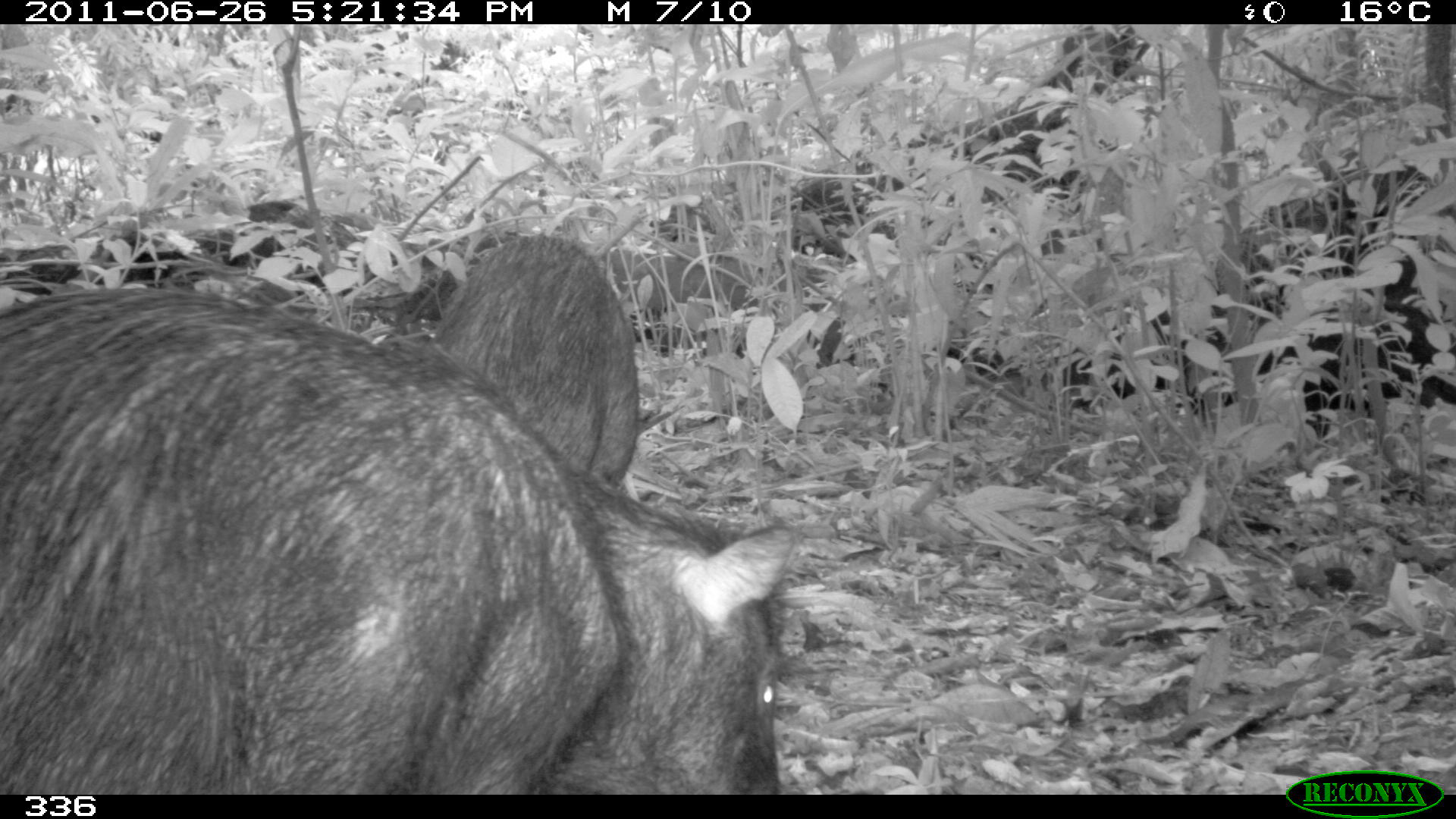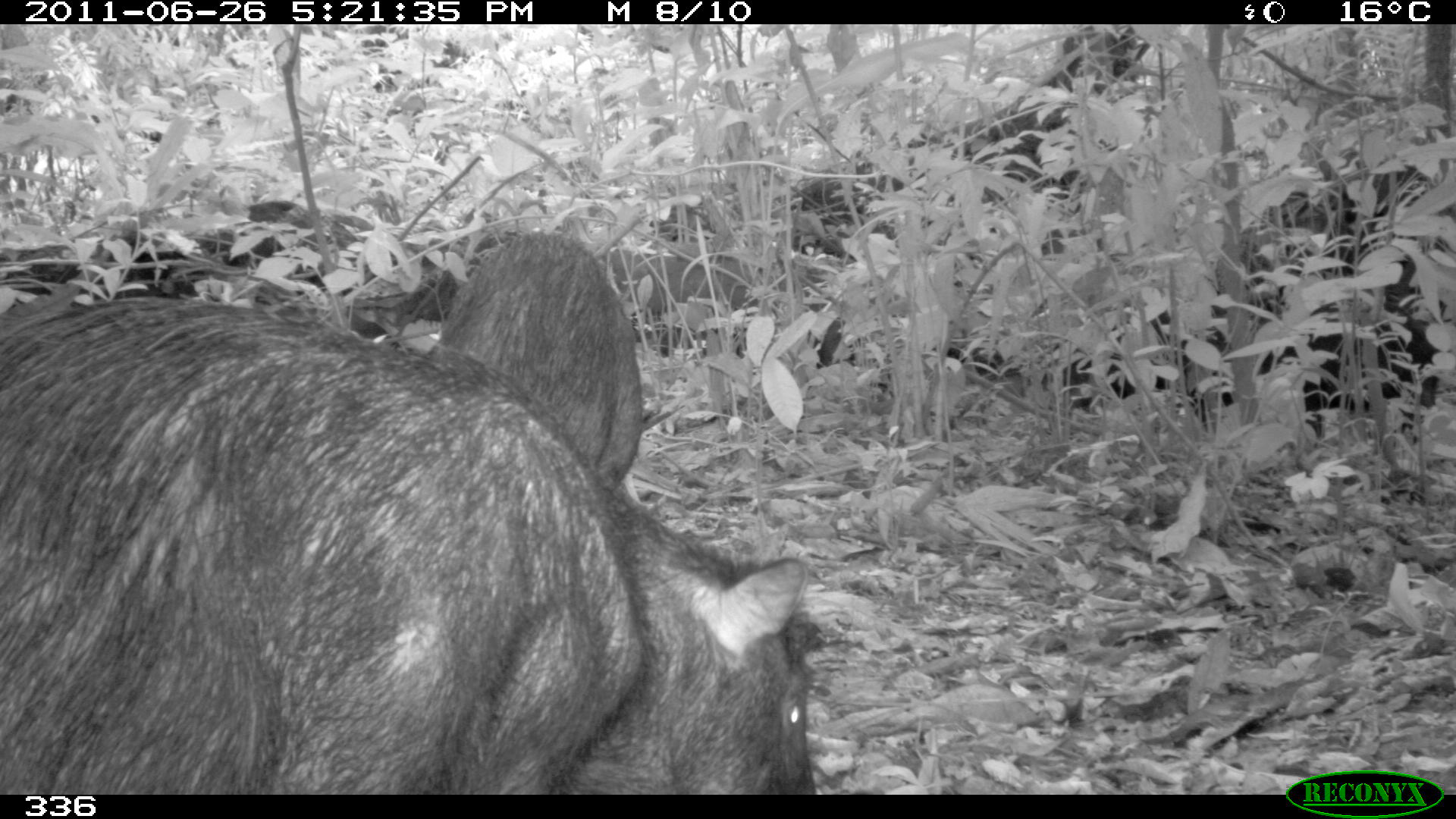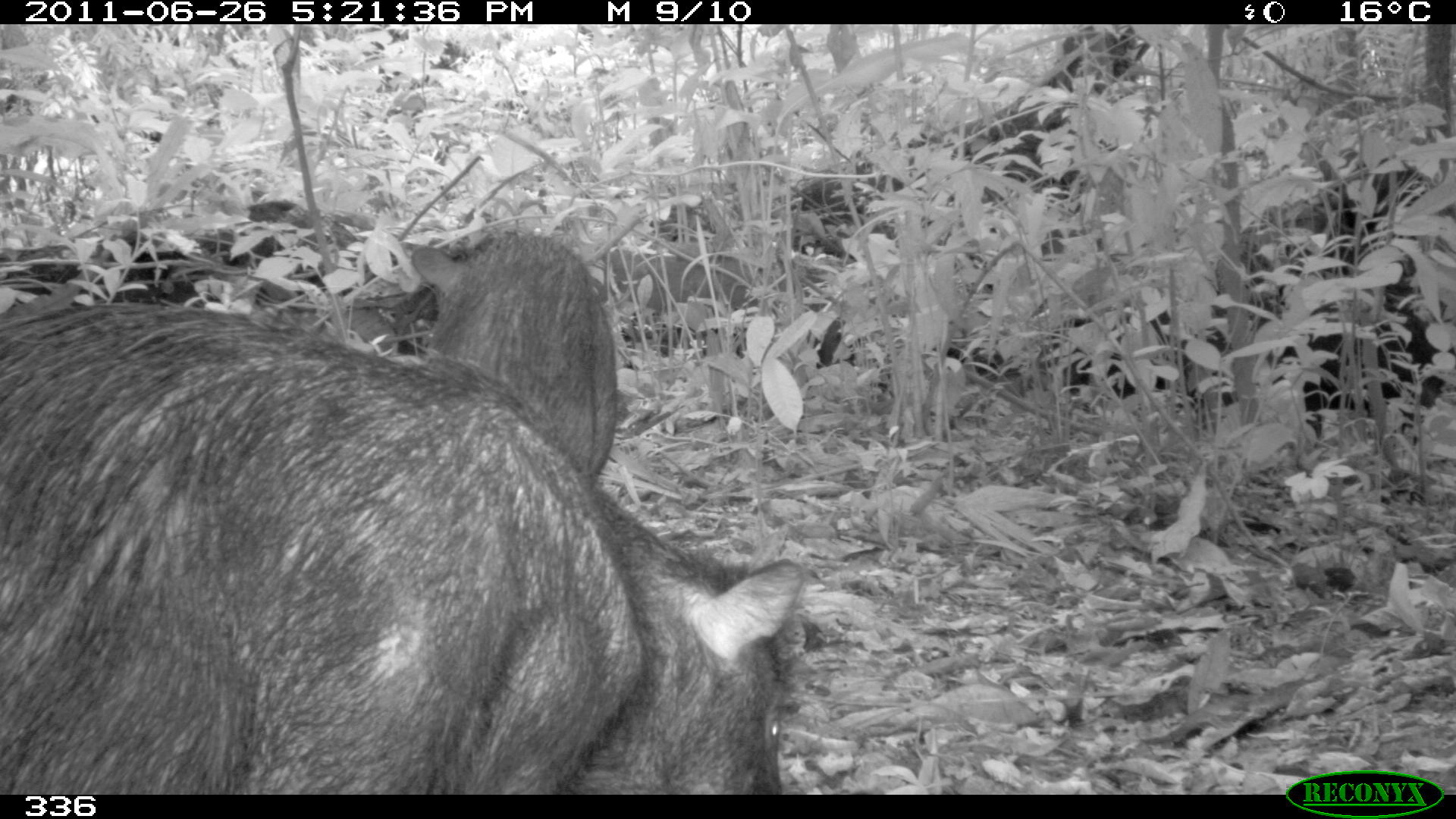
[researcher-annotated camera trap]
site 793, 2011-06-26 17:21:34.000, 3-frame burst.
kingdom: Animalia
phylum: Chordata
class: Mammalia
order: Artiodactyla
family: Tayassuidae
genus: Tayassu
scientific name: Tayassu pecari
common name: white-lipped peccary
Tayassu pecari (white-lipped peccary).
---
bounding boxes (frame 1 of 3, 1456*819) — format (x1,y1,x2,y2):
tayassu pecari: (0,288,788,794); (427,223,635,613)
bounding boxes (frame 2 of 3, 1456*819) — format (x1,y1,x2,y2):
tayassu pecari: (0,298,814,794); (427,232,640,549)